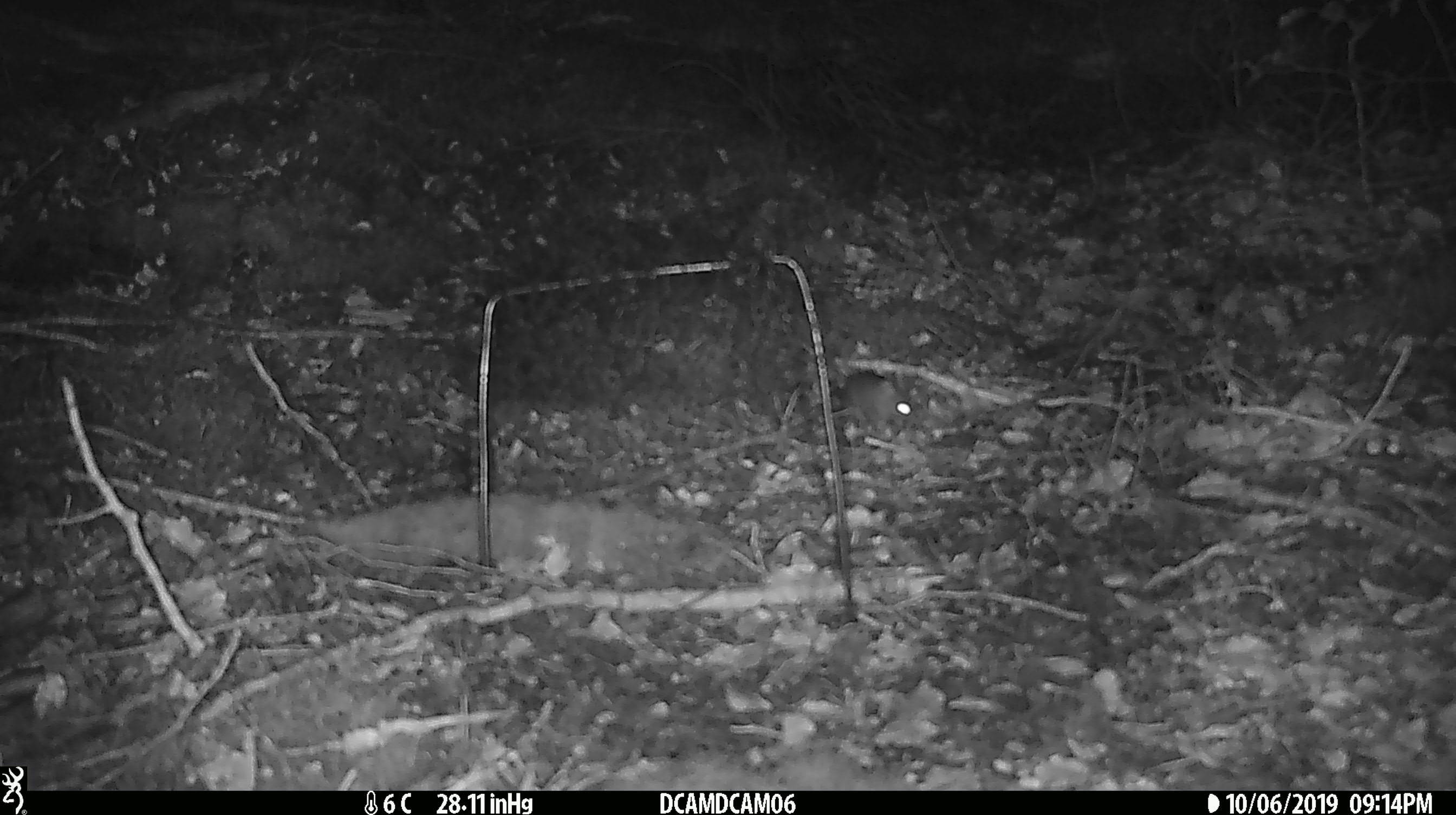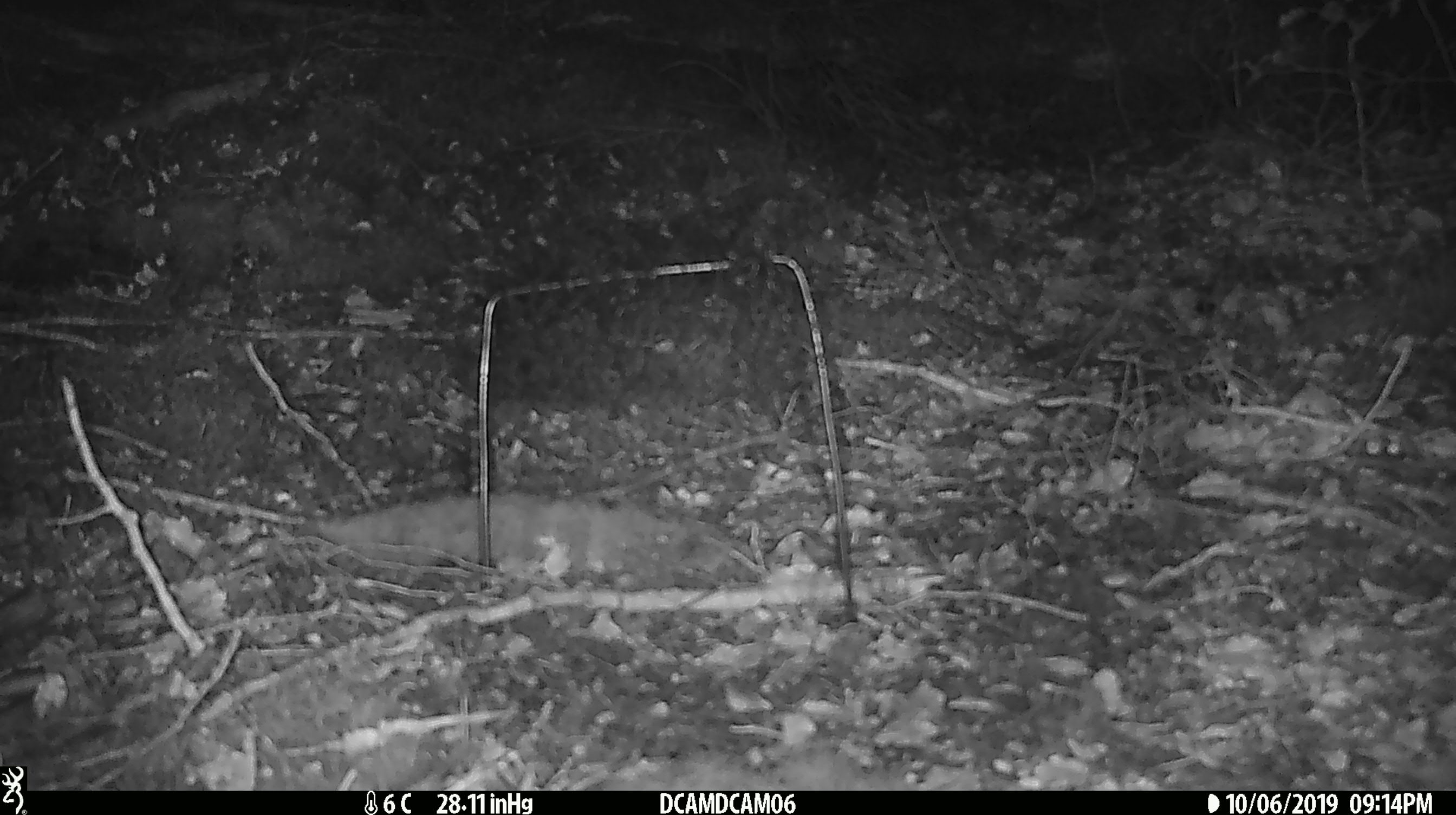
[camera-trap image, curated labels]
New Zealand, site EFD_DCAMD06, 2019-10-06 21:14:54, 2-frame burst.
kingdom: Animalia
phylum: Chordata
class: Mammalia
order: Rodentia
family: Muridae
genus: Mus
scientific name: Mus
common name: mouse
Mouse (Mus).